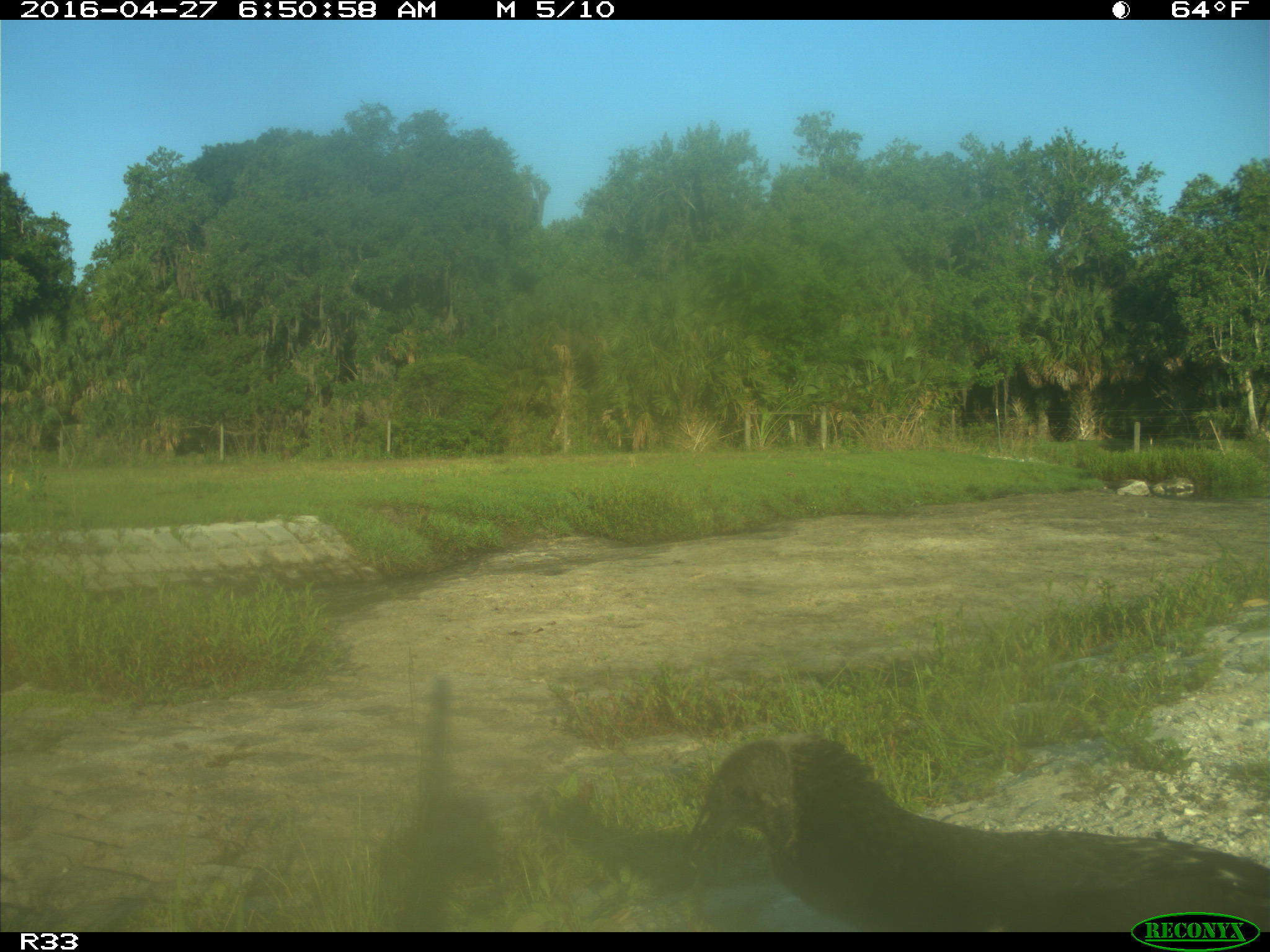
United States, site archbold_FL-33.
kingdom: Animalia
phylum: Chordata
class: Aves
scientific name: Aves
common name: birds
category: unidentified bird